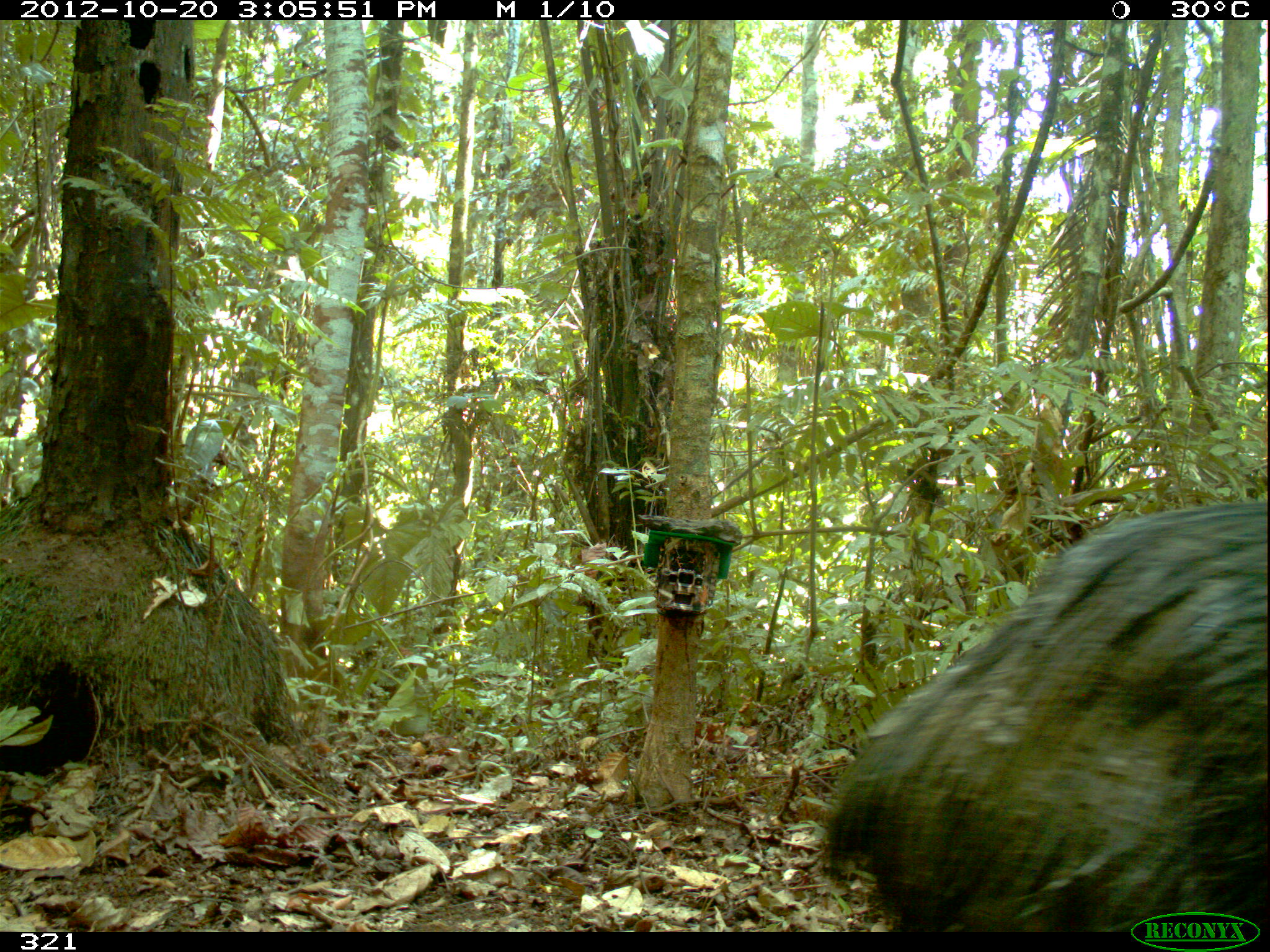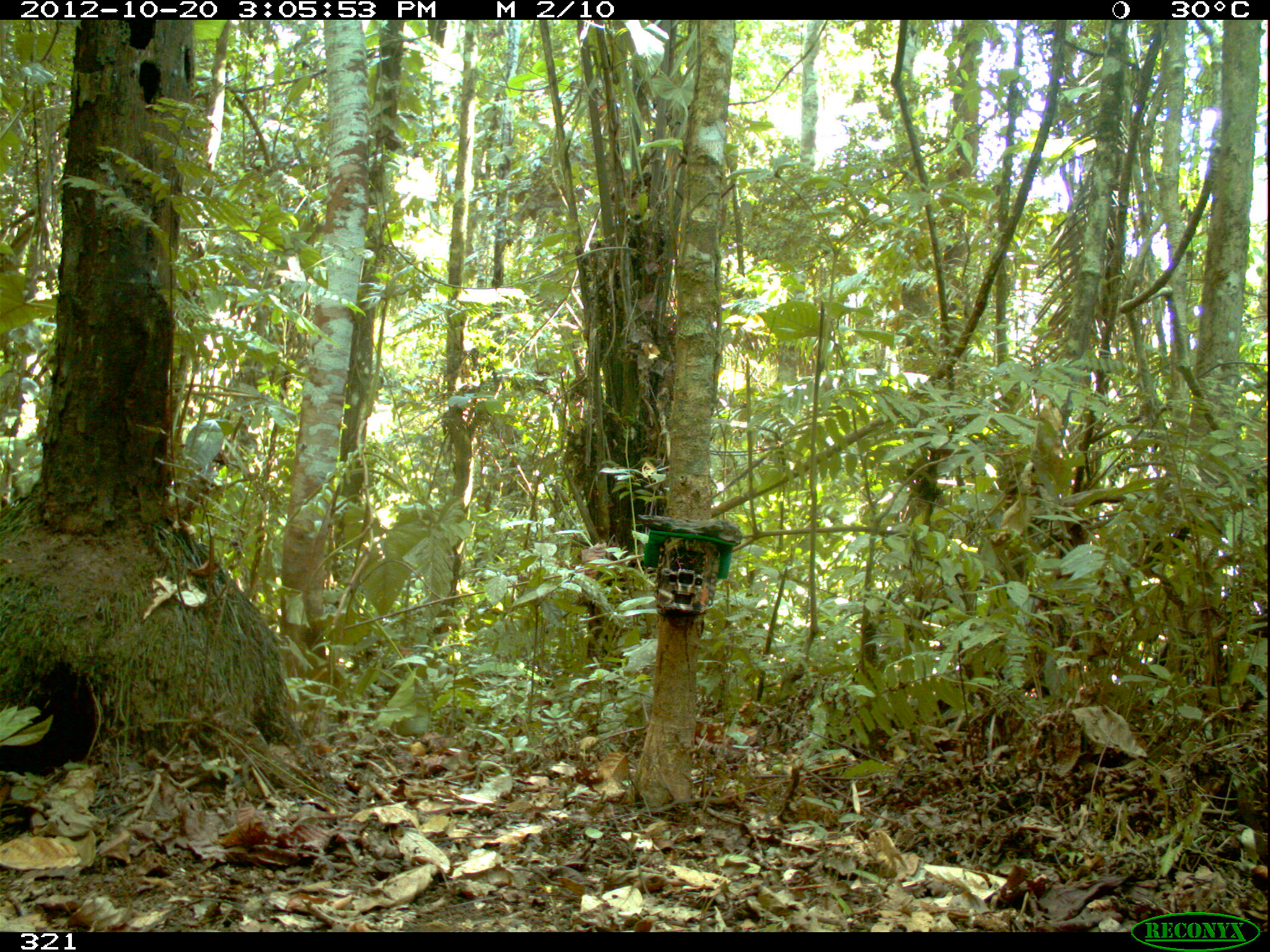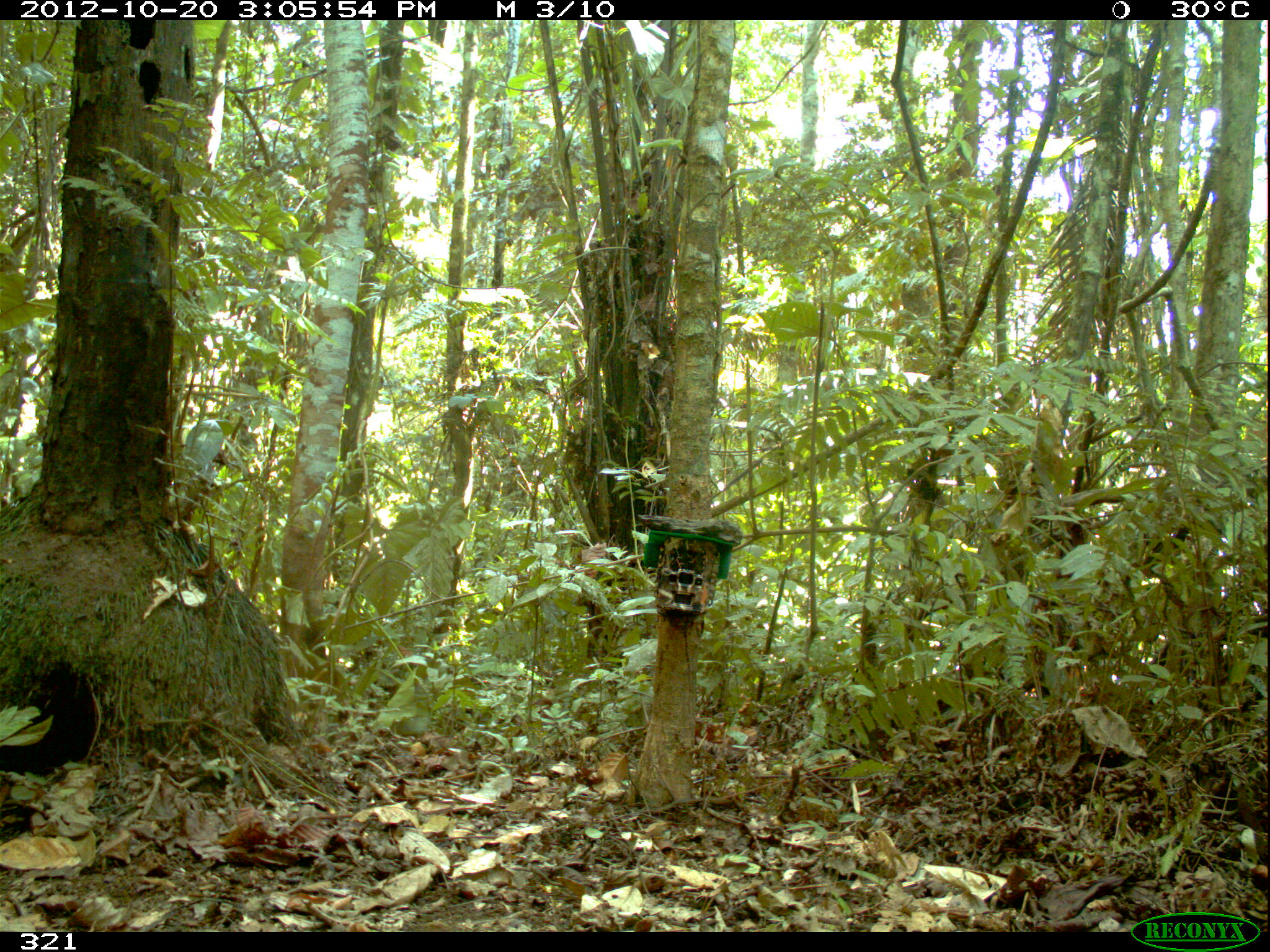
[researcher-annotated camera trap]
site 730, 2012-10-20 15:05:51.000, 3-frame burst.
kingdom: Animalia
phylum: Chordata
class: Mammalia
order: Artiodactyla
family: Tayassuidae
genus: Tayassu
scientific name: Tayassu pecari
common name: white-lipped peccary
Tayassu pecari (white-lipped peccary).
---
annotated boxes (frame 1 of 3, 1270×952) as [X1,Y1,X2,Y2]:
tayassu pecari: [819,497,1267,932]